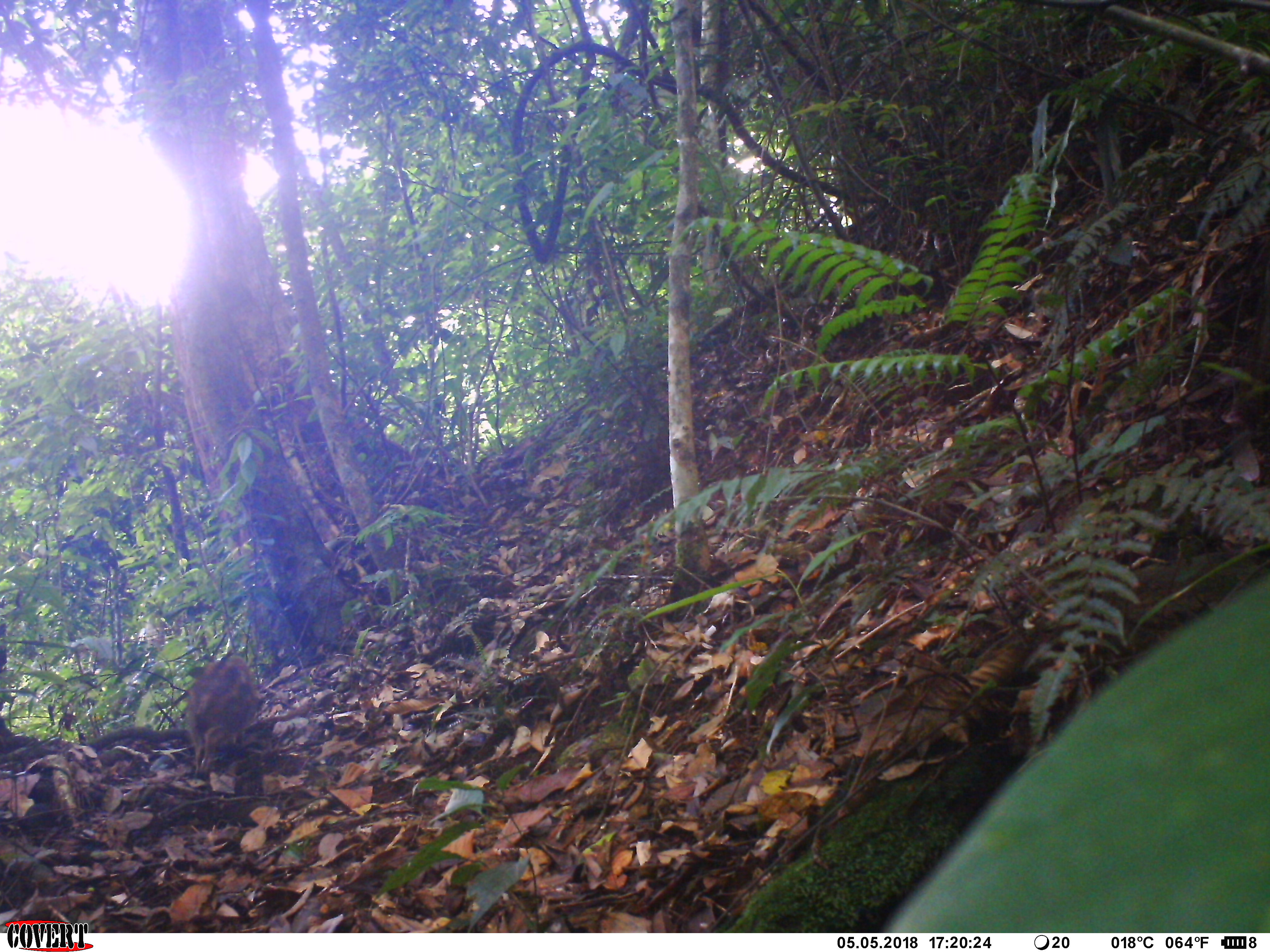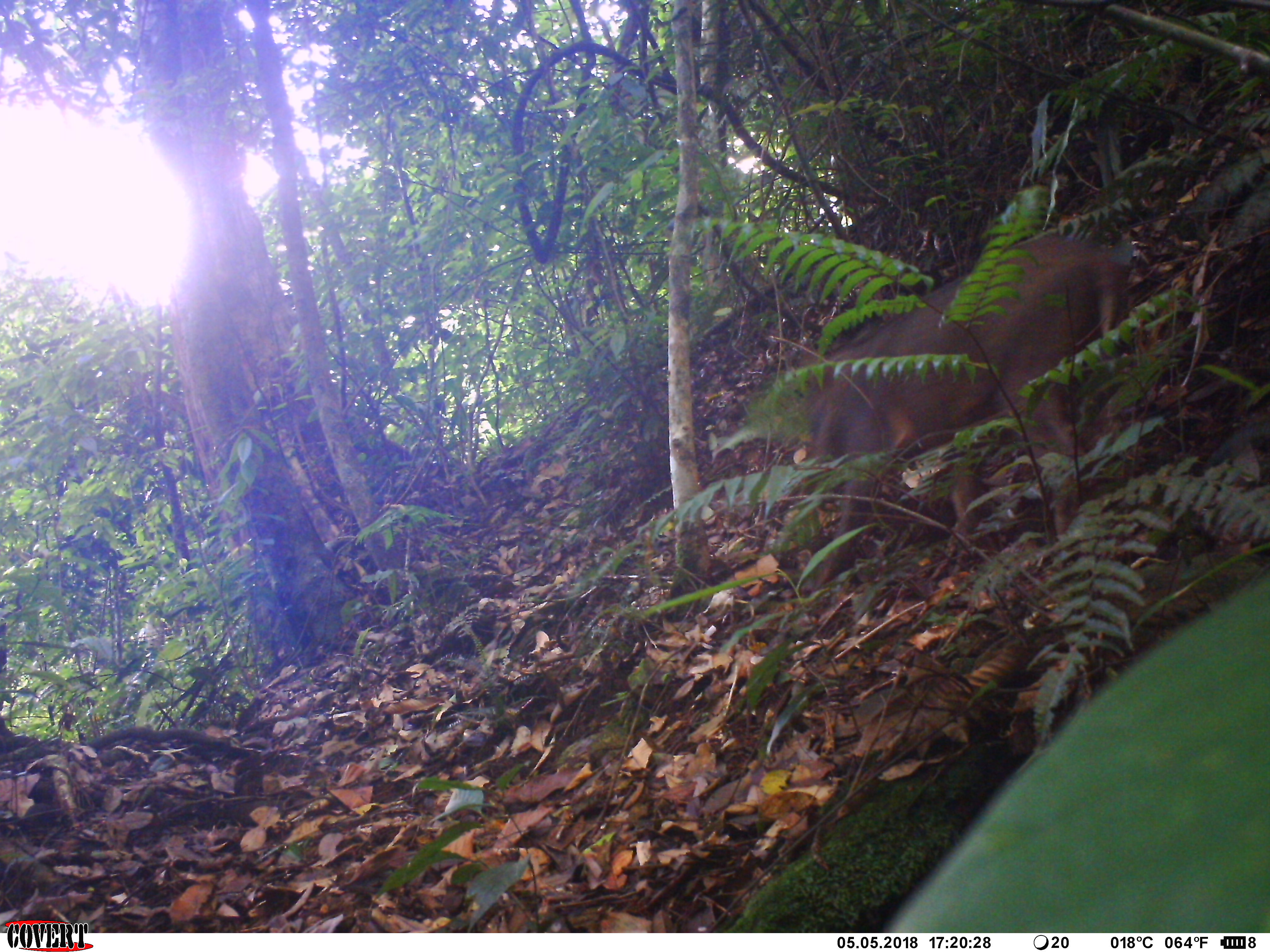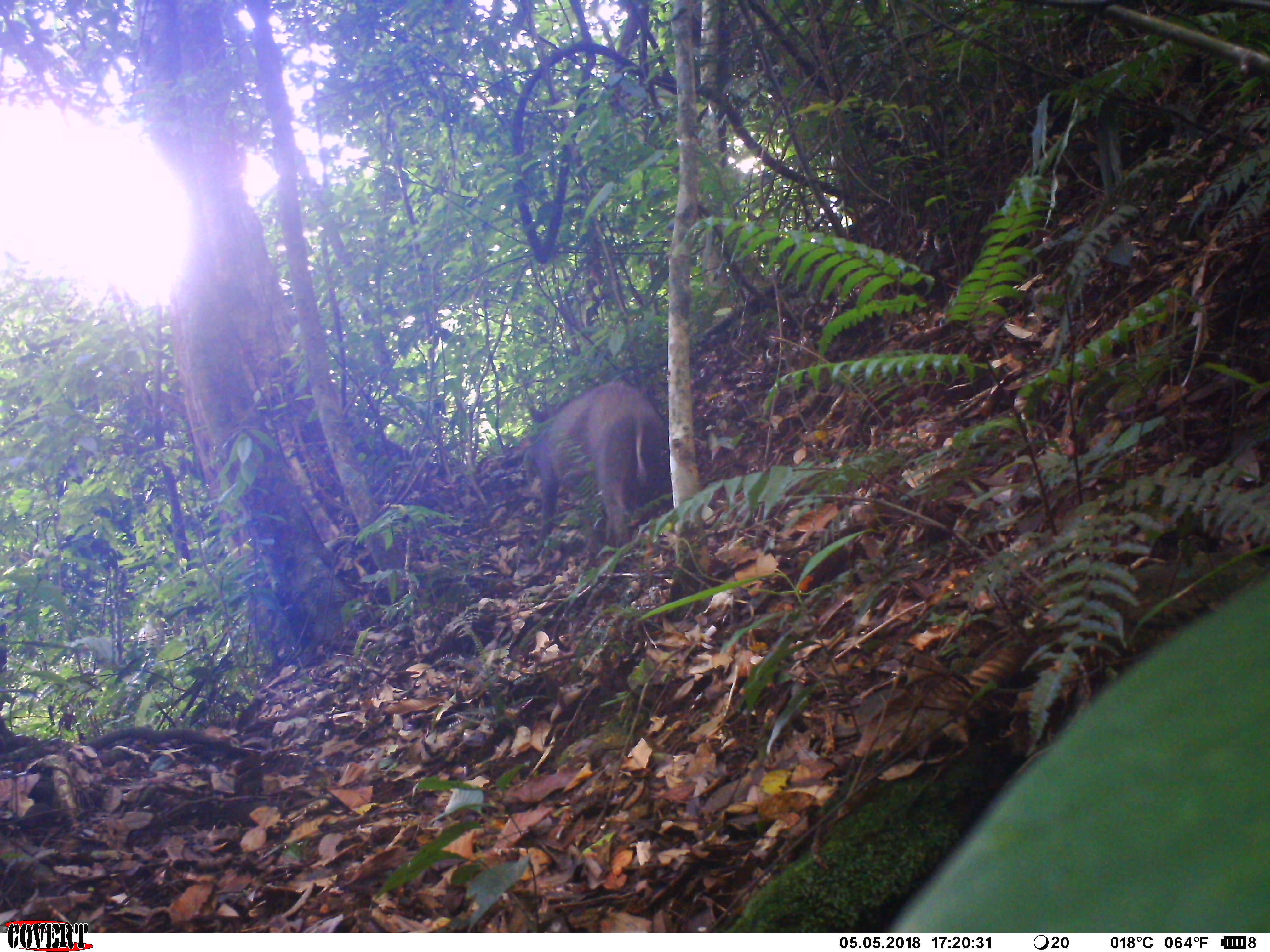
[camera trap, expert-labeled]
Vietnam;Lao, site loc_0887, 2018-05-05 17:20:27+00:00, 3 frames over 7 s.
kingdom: Animalia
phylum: Chordata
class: Mammalia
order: Artiodactyla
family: Suidae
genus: Sus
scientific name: Sus scrofa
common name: eurasian wild pig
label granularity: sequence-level